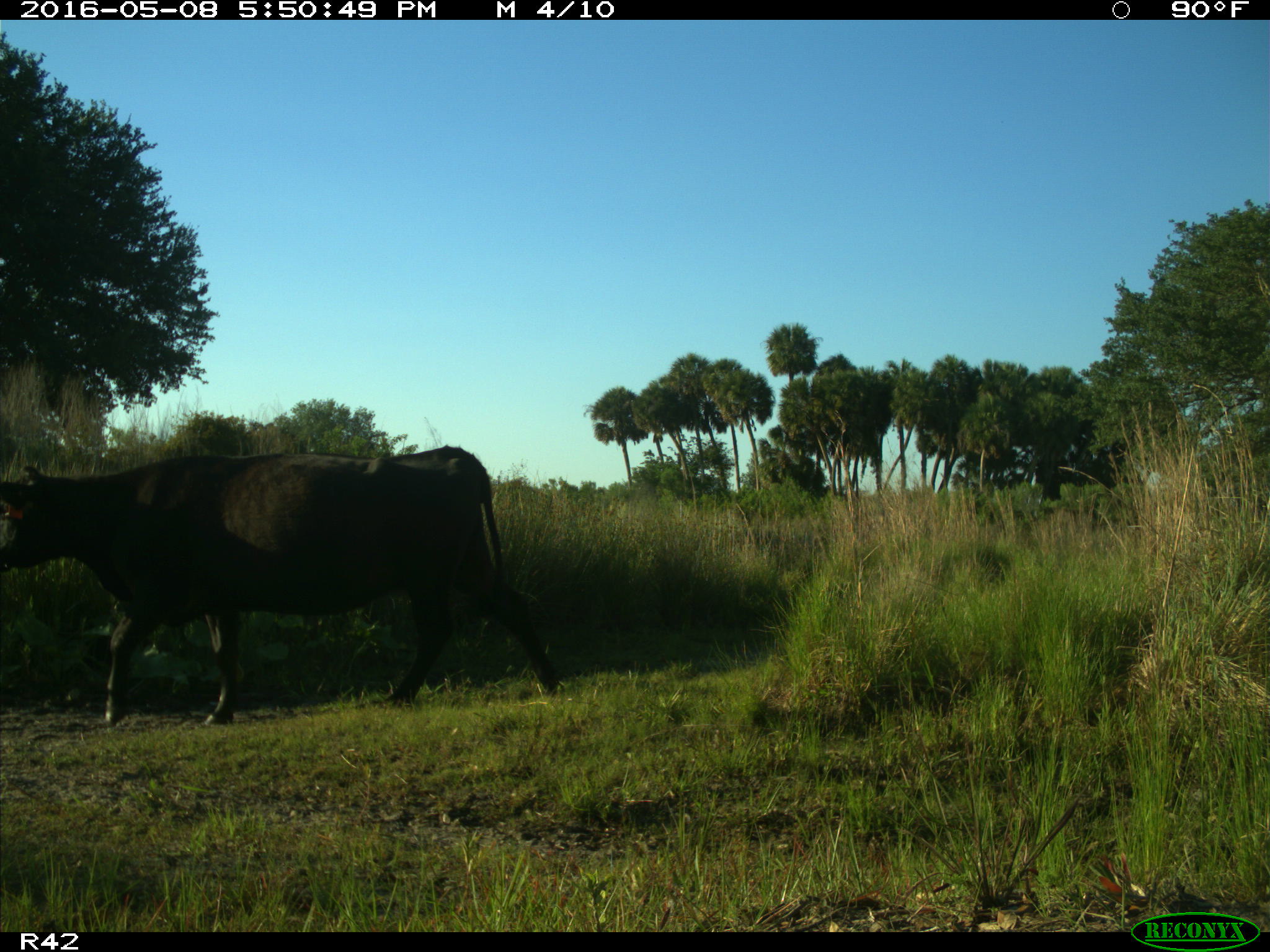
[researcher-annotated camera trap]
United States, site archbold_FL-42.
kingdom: Animalia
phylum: Chordata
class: Mammalia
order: Artiodactyla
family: Bovidae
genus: Bos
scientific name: Bos taurus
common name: domestic cow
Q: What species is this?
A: Bos taurus (domestic cow).